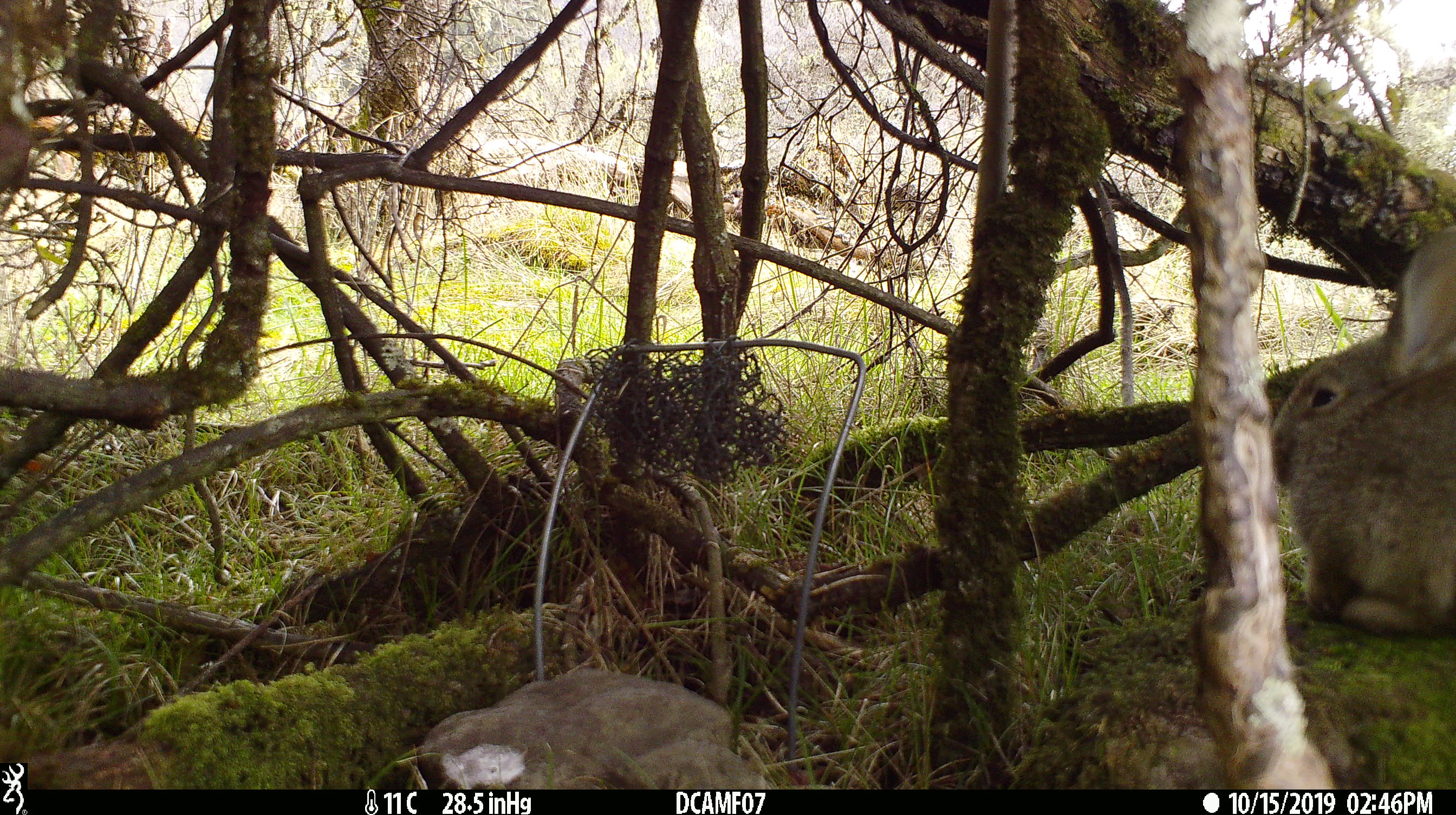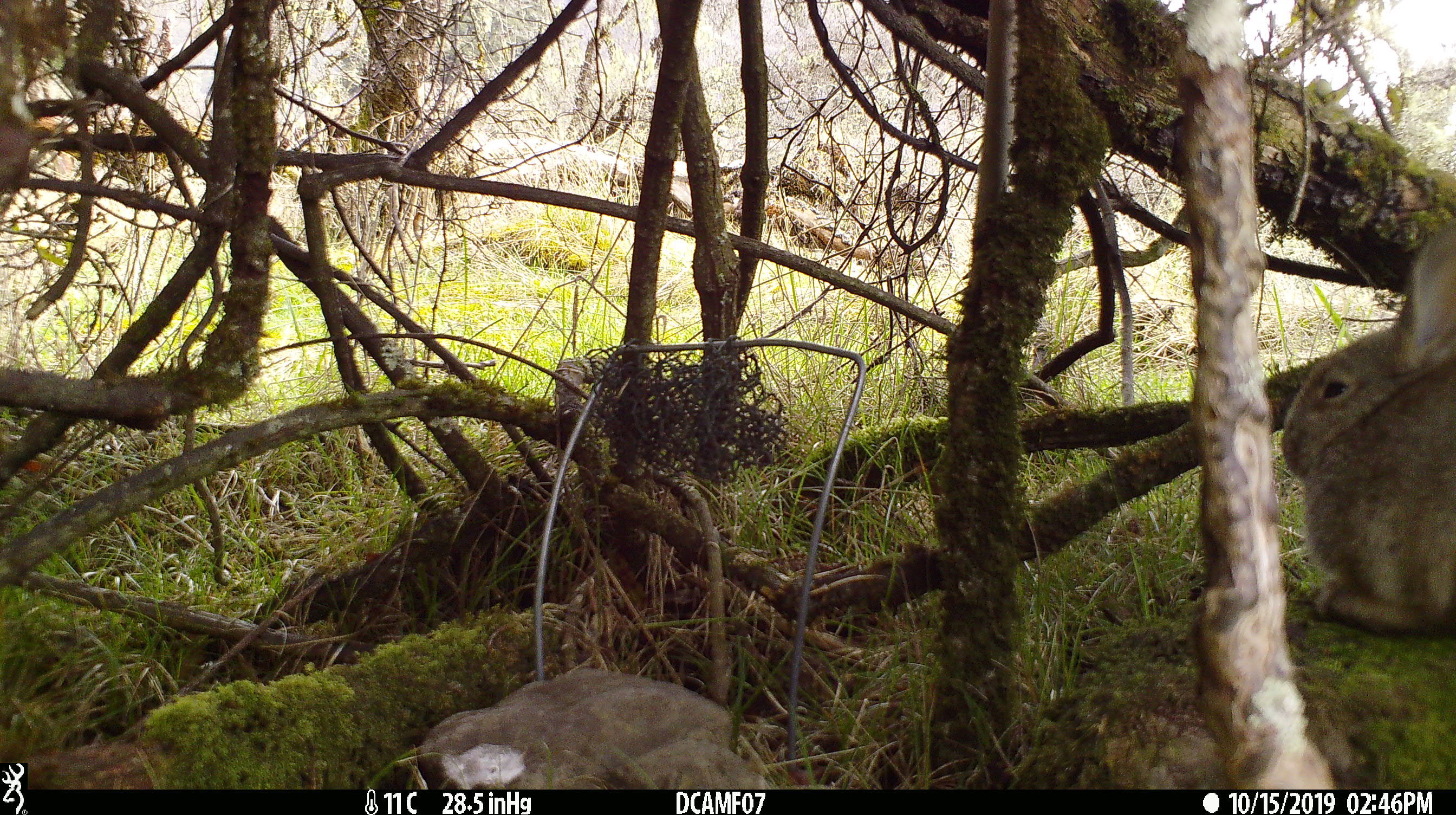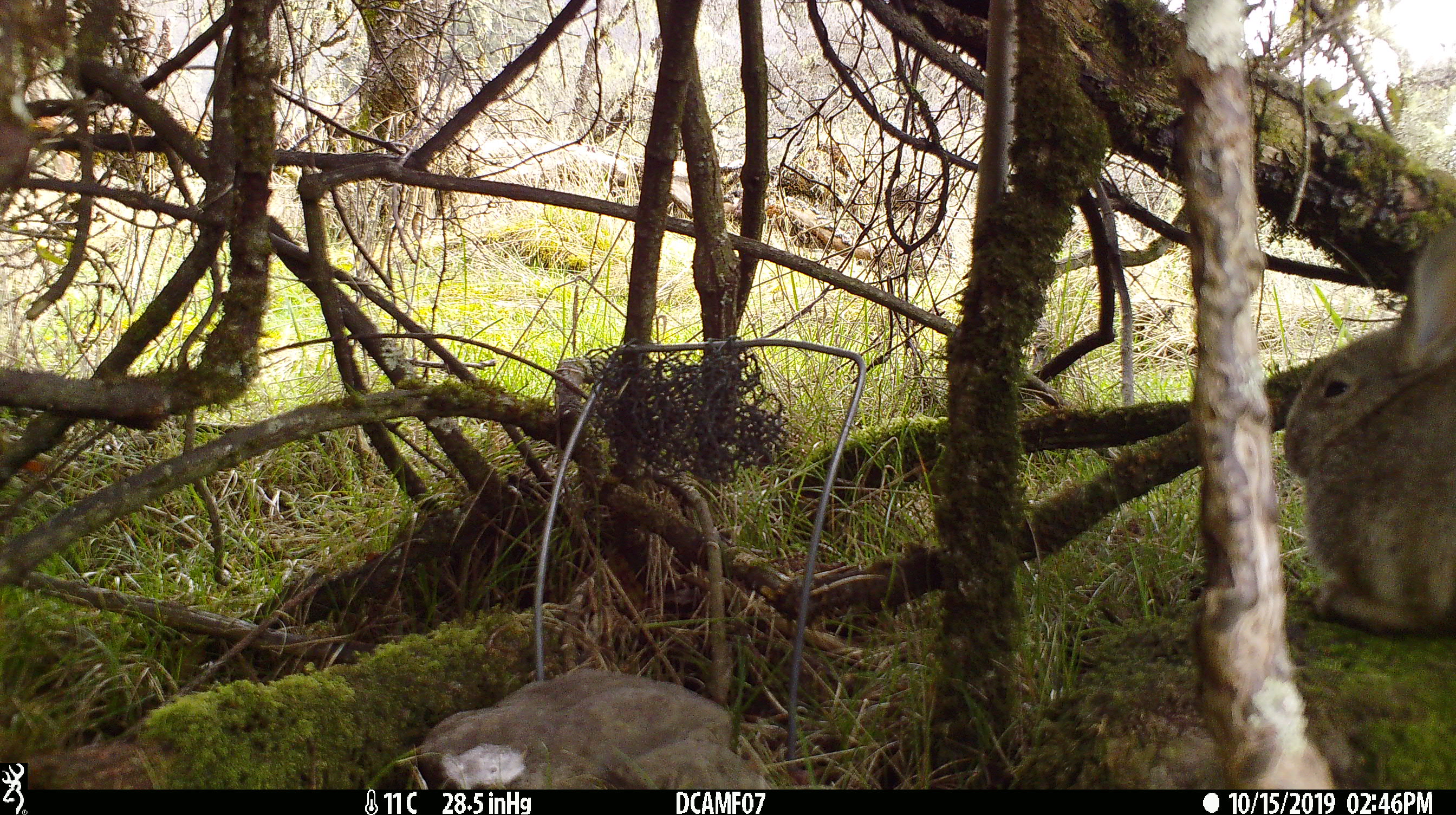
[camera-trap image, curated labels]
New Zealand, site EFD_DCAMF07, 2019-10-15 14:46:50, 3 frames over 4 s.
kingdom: Animalia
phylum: Chordata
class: Mammalia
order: Lagomorpha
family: Leporidae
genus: Oryctolagus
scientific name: Oryctolagus cuniculus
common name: european rabbit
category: rabbit